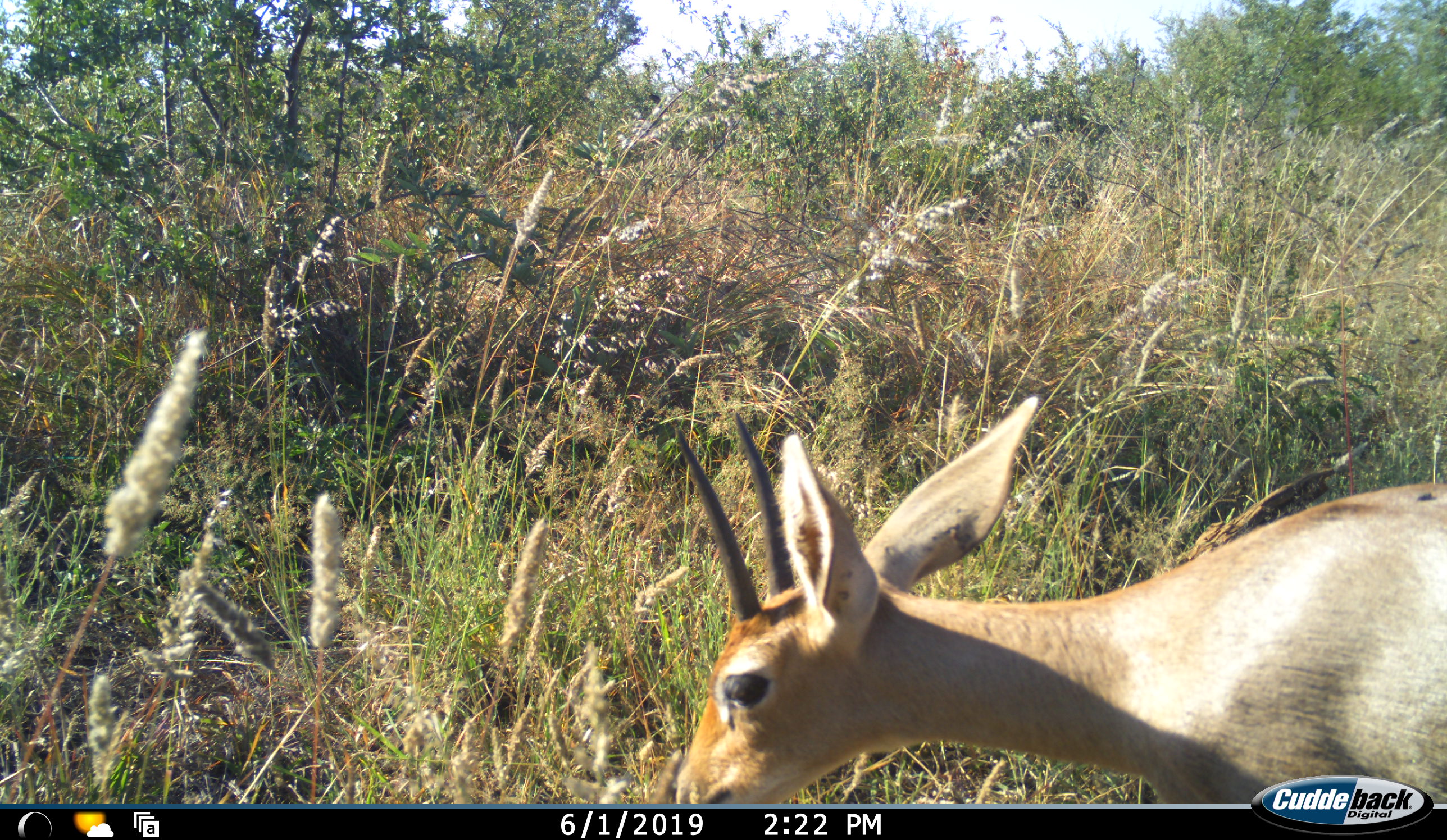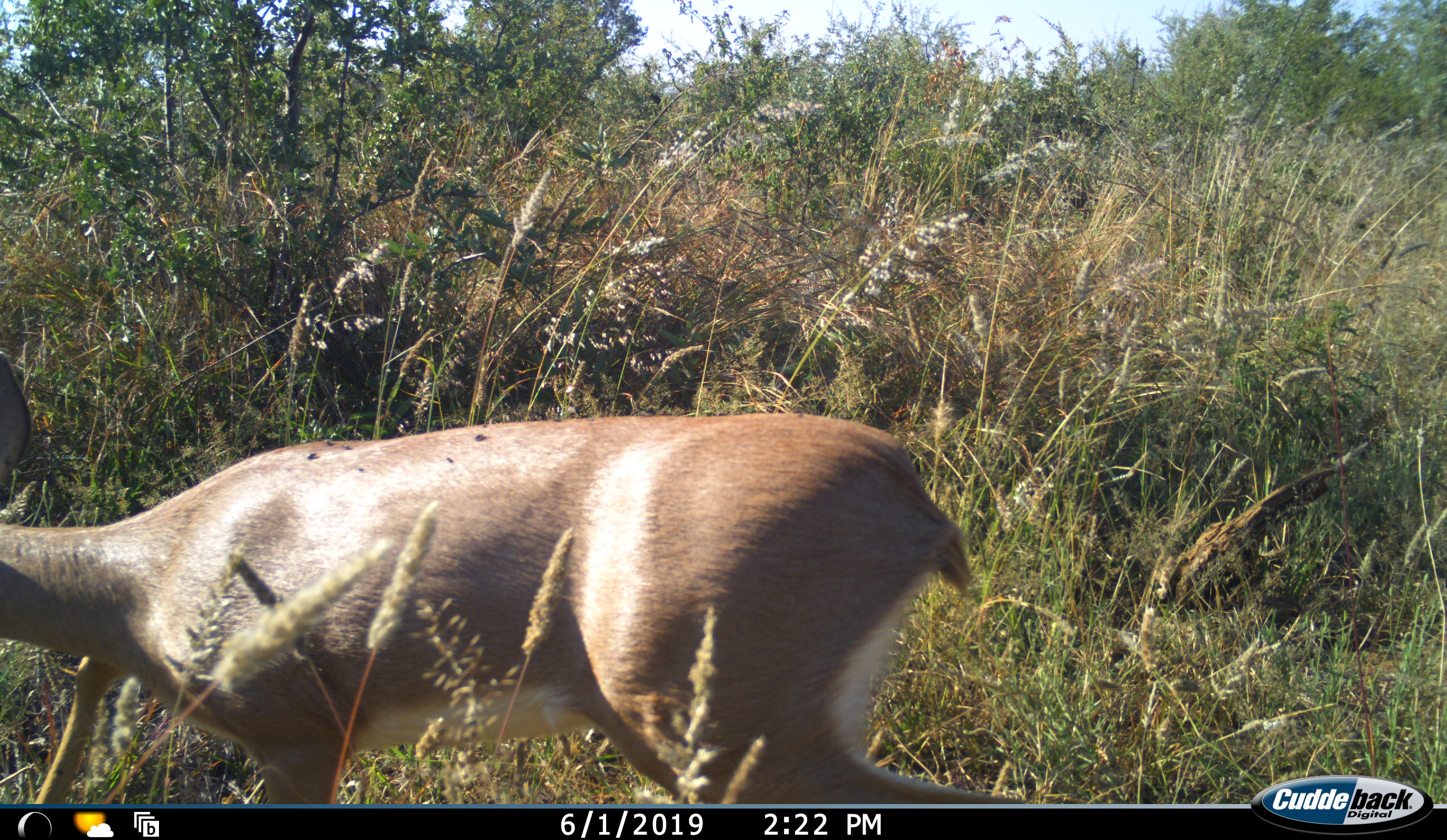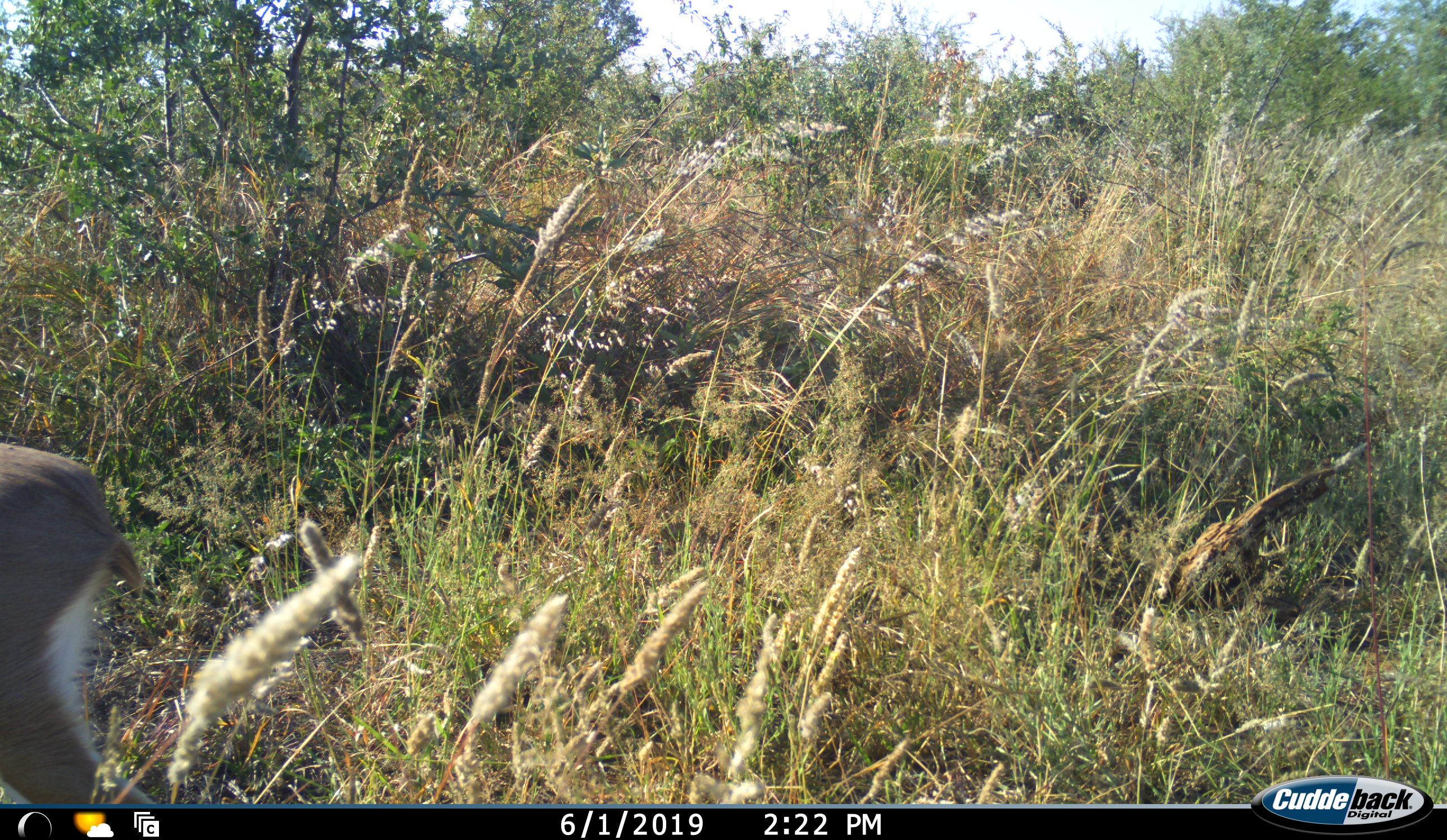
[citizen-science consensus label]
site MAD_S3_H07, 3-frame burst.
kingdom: Animalia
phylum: Chordata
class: Mammalia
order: Artiodactyla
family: Bovidae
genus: Aepyceros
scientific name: Aepyceros melampus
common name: impala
Impala (Aepyceros melampus), count 1. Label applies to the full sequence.